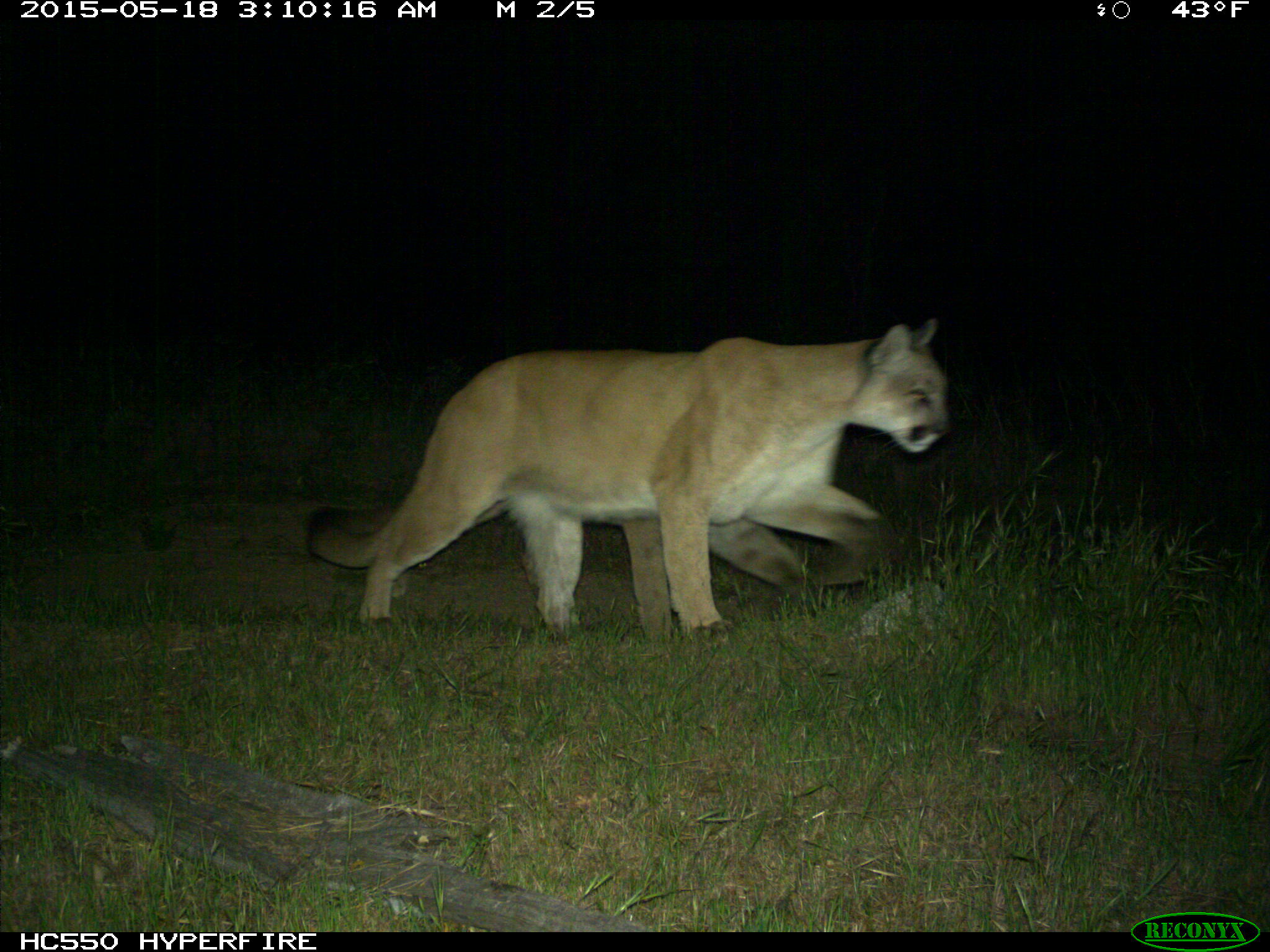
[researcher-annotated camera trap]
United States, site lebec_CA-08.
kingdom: Animalia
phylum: Chordata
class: Mammalia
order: Carnivora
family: Felidae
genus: Puma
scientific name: Puma concolor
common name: mountain lion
Puma concolor (mountain lion).